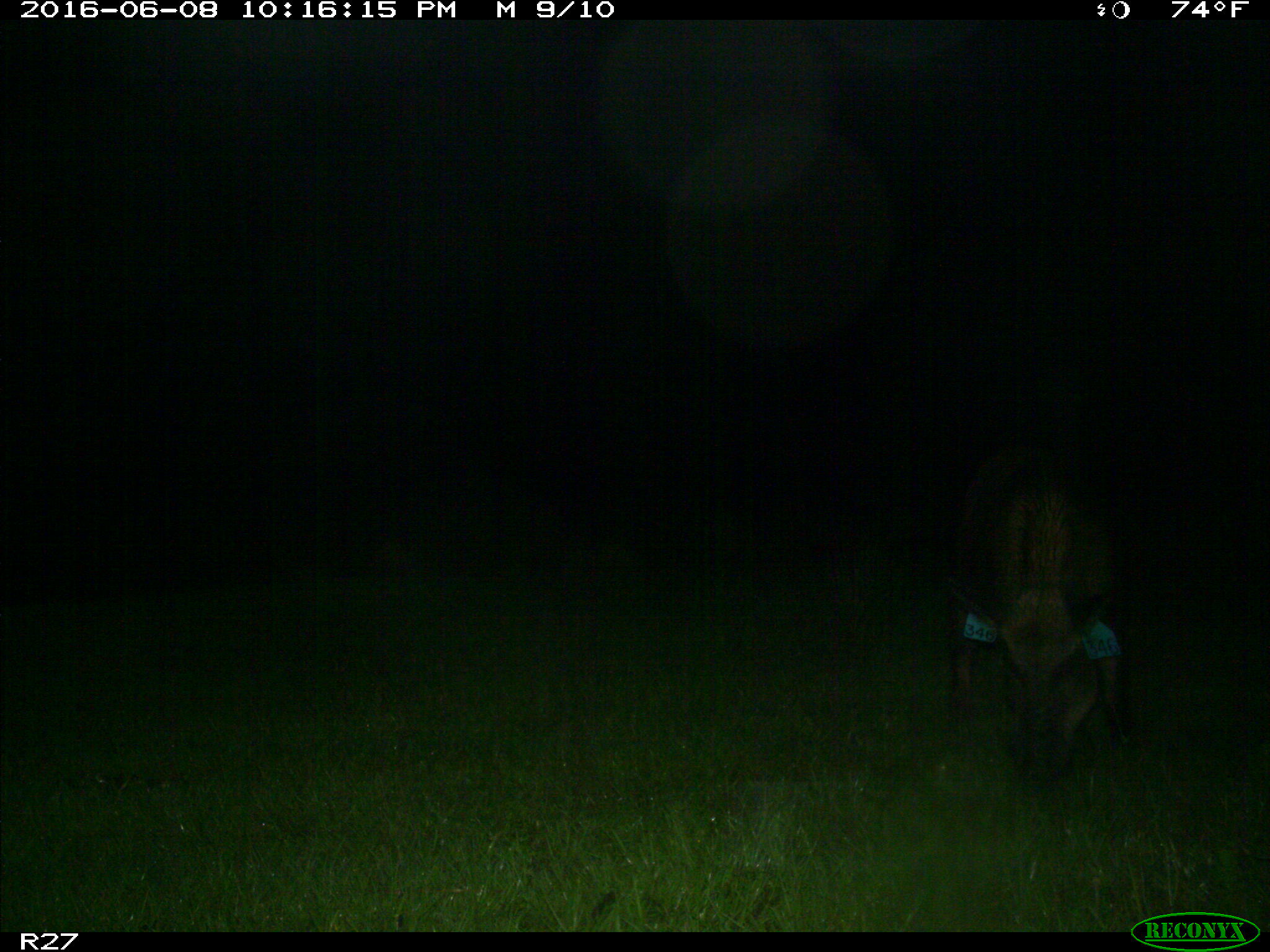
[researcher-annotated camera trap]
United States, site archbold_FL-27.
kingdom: Animalia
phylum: Chordata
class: Mammalia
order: Artiodactyla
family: Suidae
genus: Sus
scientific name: Sus scrofa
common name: wild boar